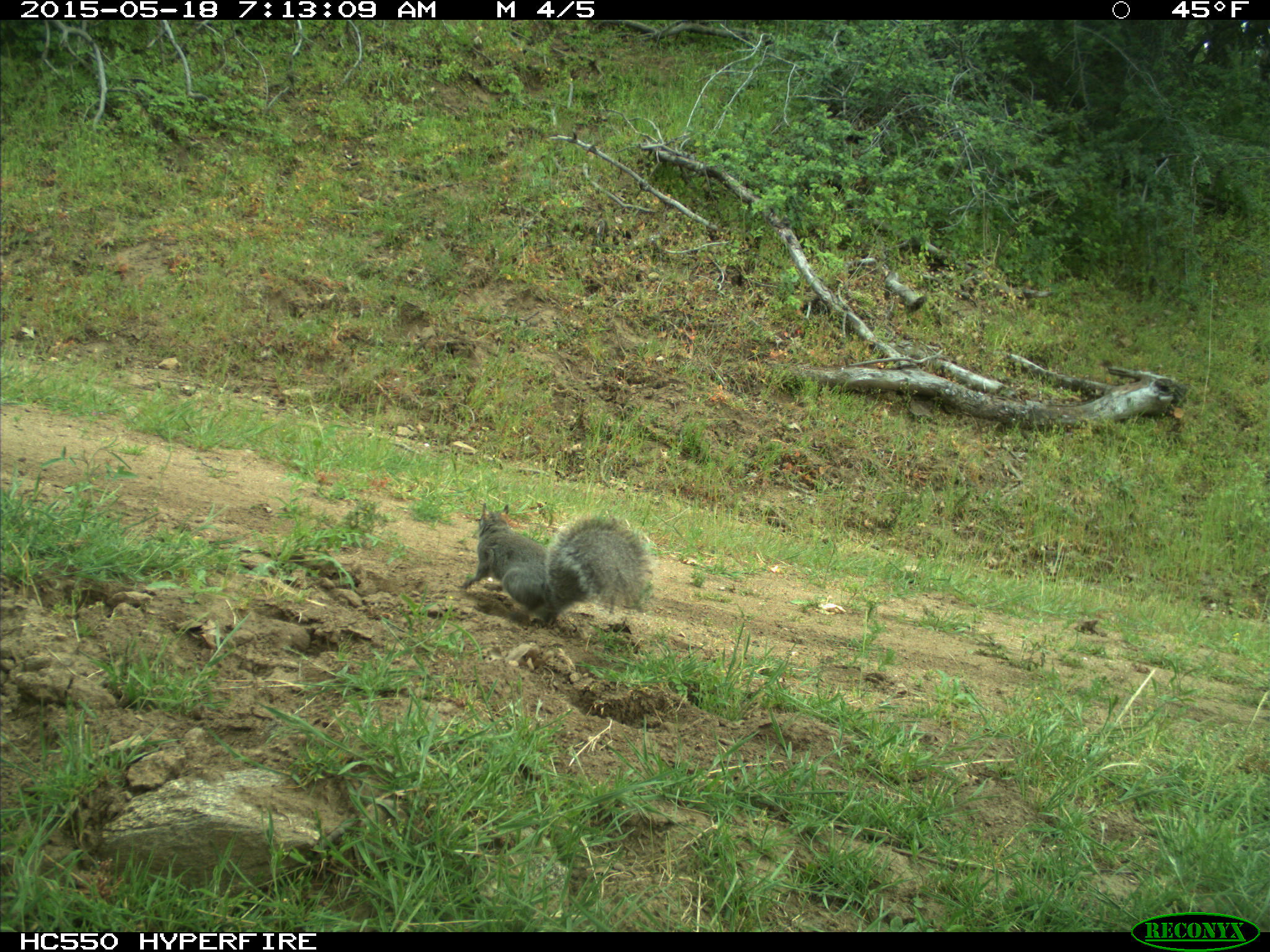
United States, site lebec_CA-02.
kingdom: Animalia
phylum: Chordata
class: Mammalia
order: Rodentia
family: Sciuridae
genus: Sciurus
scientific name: Sciurus carolinensis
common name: eastern gray squirrel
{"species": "Sciurus carolinensis (eastern gray squirrel)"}